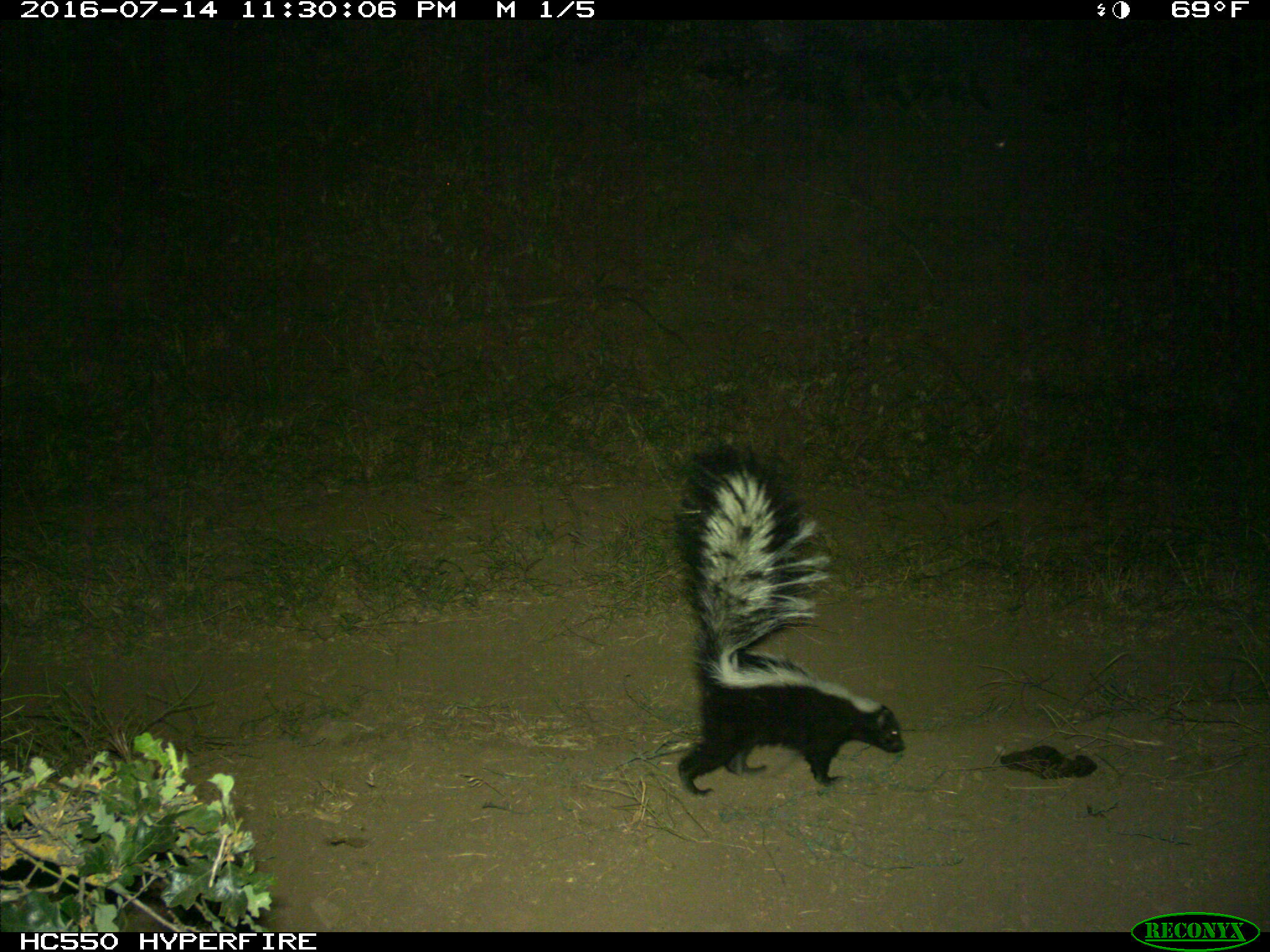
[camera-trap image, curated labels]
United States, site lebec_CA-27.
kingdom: Animalia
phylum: Chordata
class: Mammalia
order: Carnivora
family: Mephitidae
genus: Mephitis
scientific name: Mephitis mephitis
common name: striped skunk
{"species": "Mephitis mephitis (striped skunk)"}